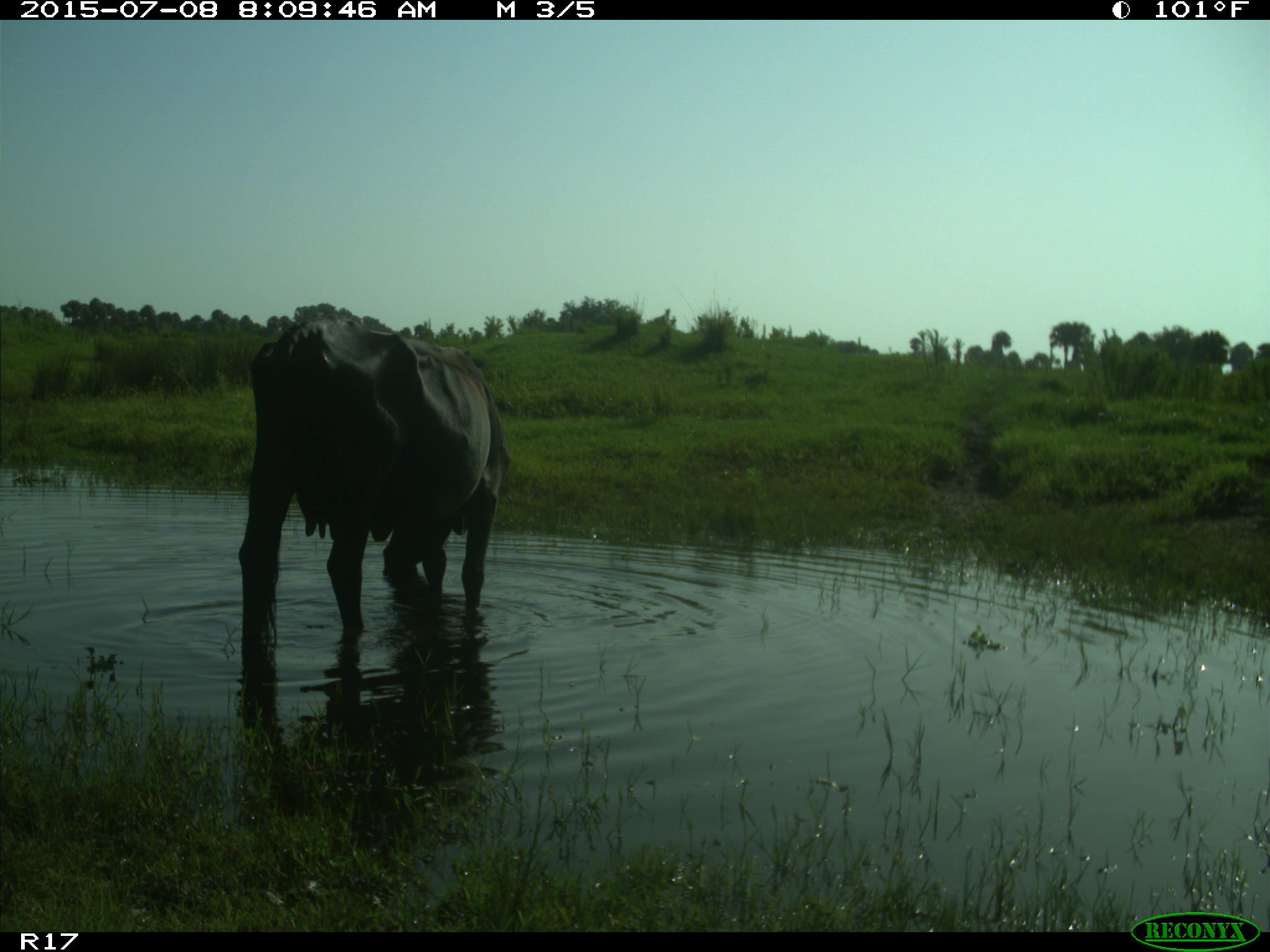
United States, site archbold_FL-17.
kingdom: Animalia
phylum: Chordata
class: Mammalia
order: Artiodactyla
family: Bovidae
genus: Bos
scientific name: Bos taurus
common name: domestic cow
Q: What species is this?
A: Bos taurus (domestic cow).